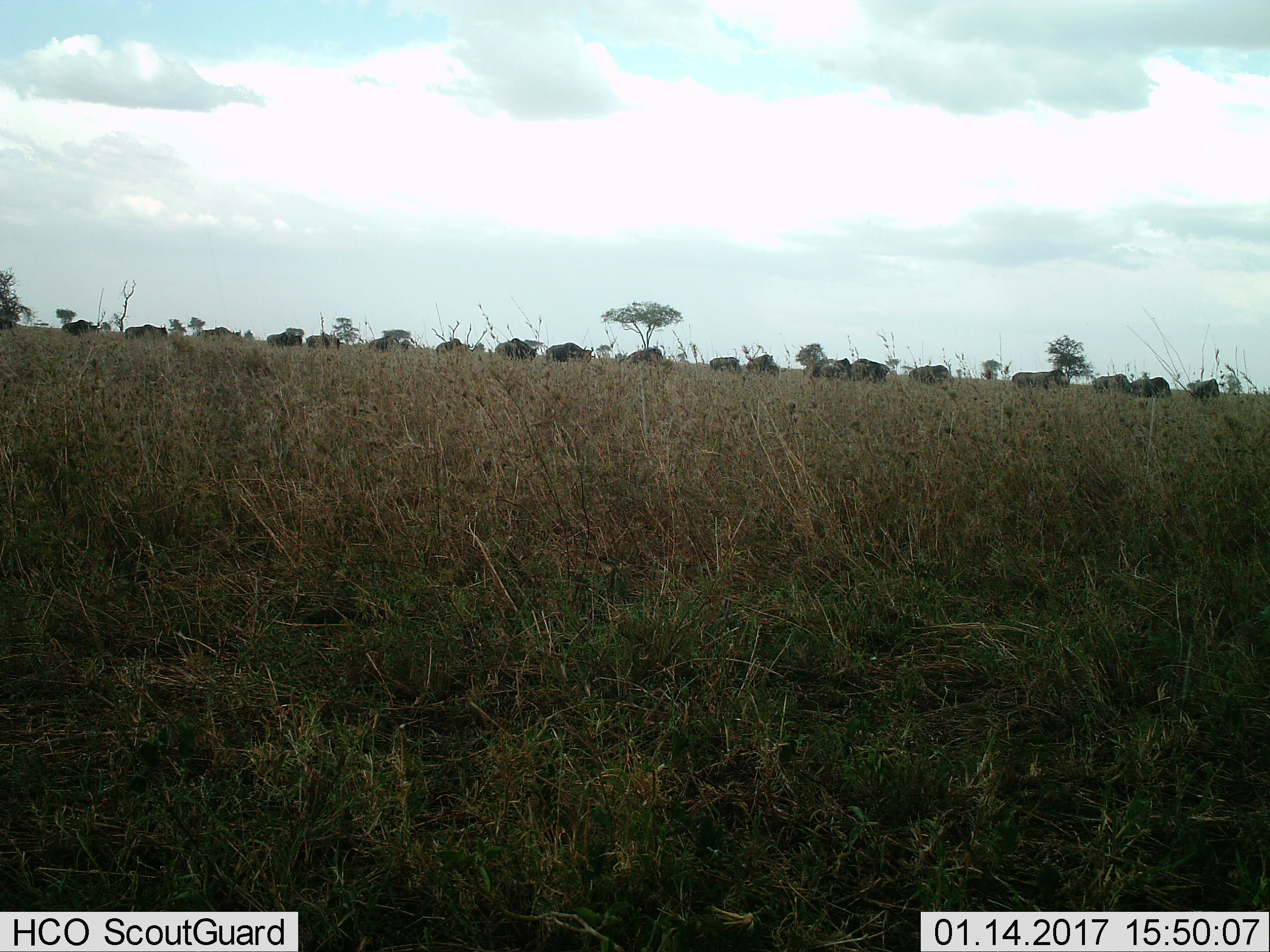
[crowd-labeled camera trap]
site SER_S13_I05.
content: unidentified animal